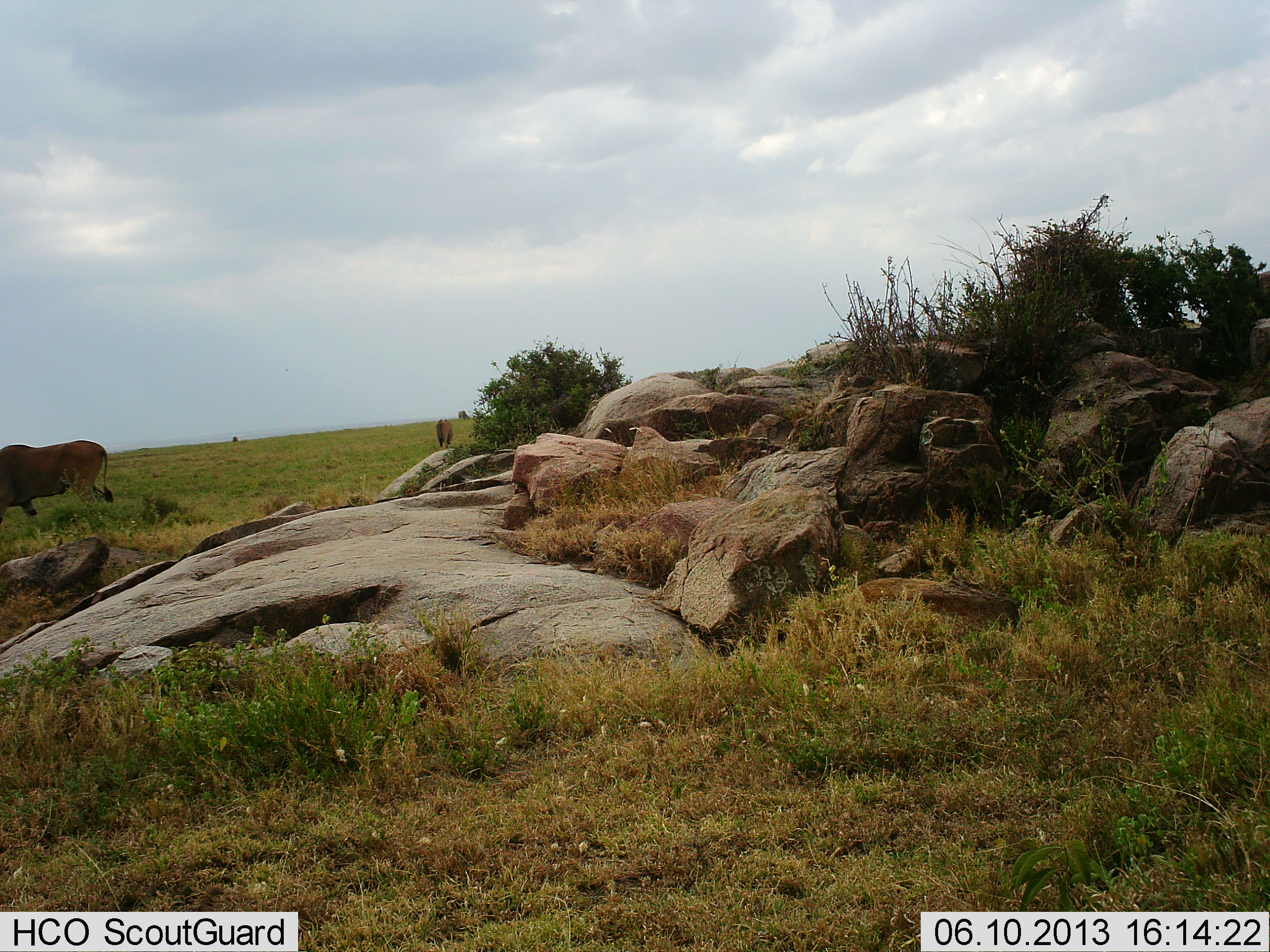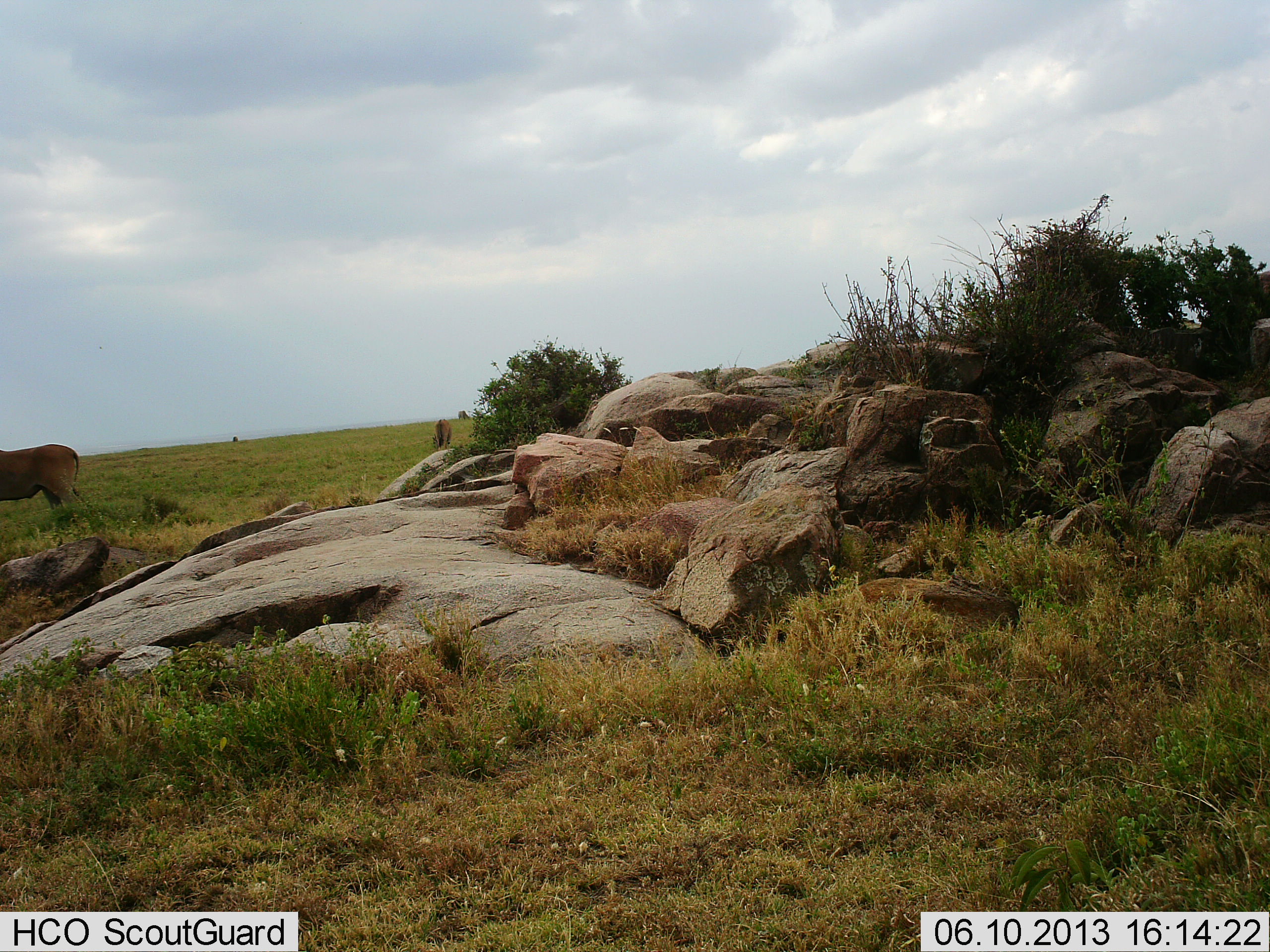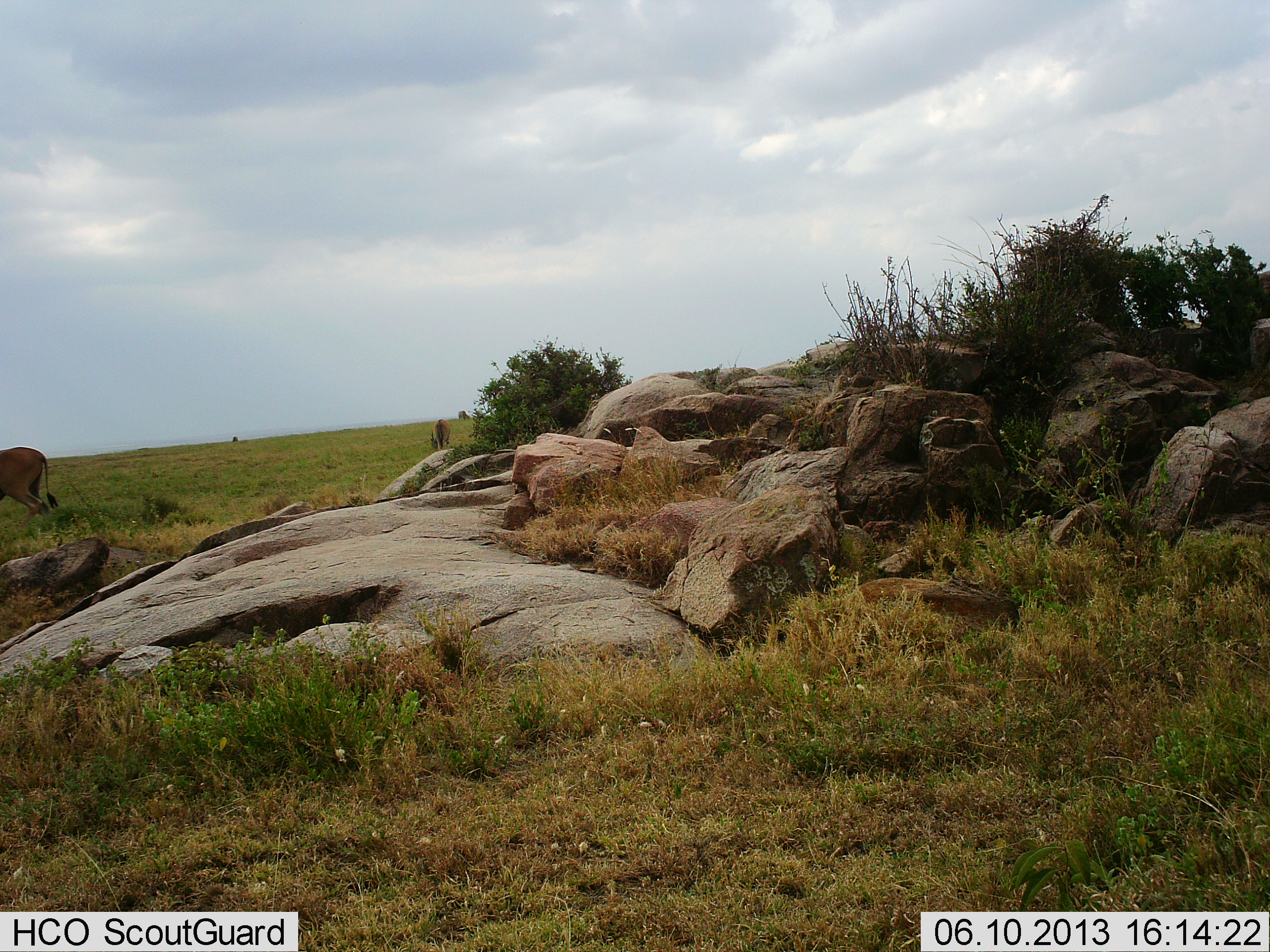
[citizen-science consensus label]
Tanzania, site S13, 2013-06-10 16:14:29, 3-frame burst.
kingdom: Animalia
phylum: Chordata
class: Mammalia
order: Artiodactyla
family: Bovidae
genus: Tragelaphus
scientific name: Tragelaphus oryx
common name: eland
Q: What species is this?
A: Eland (Tragelaphus oryx).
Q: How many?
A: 2.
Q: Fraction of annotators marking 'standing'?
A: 27%.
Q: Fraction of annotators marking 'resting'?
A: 0%.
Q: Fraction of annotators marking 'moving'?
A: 82%.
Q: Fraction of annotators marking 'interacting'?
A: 0%.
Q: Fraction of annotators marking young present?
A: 0%.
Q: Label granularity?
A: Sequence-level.